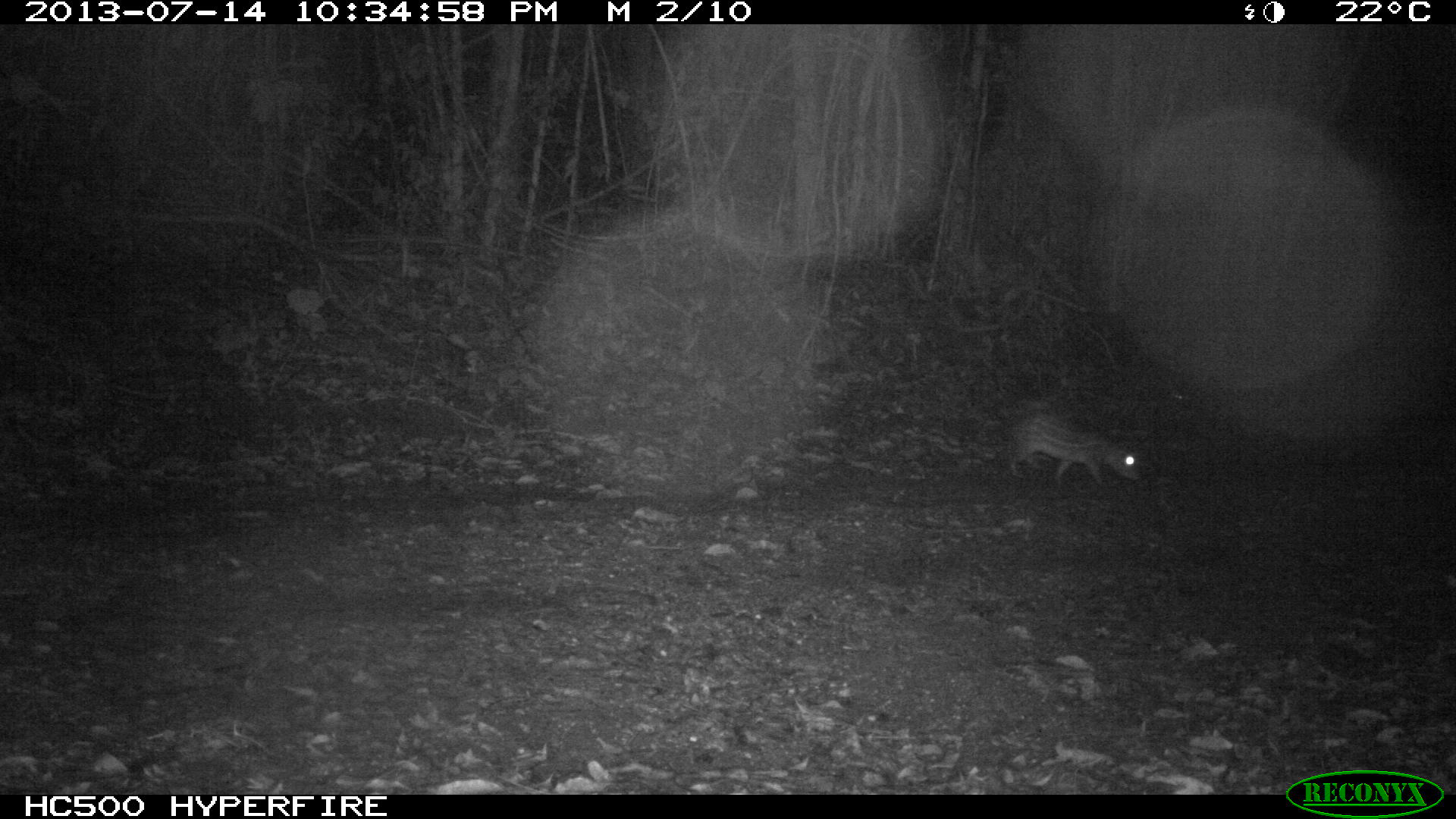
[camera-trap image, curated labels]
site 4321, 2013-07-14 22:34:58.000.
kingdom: Animalia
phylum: Chordata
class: Mammalia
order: Rodentia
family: Cuniculidae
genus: Cuniculus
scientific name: Cuniculus paca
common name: lowland paca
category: agouti paca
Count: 1.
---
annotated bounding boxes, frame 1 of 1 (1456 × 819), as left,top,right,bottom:
agouti paca: 1003,409,1143,494